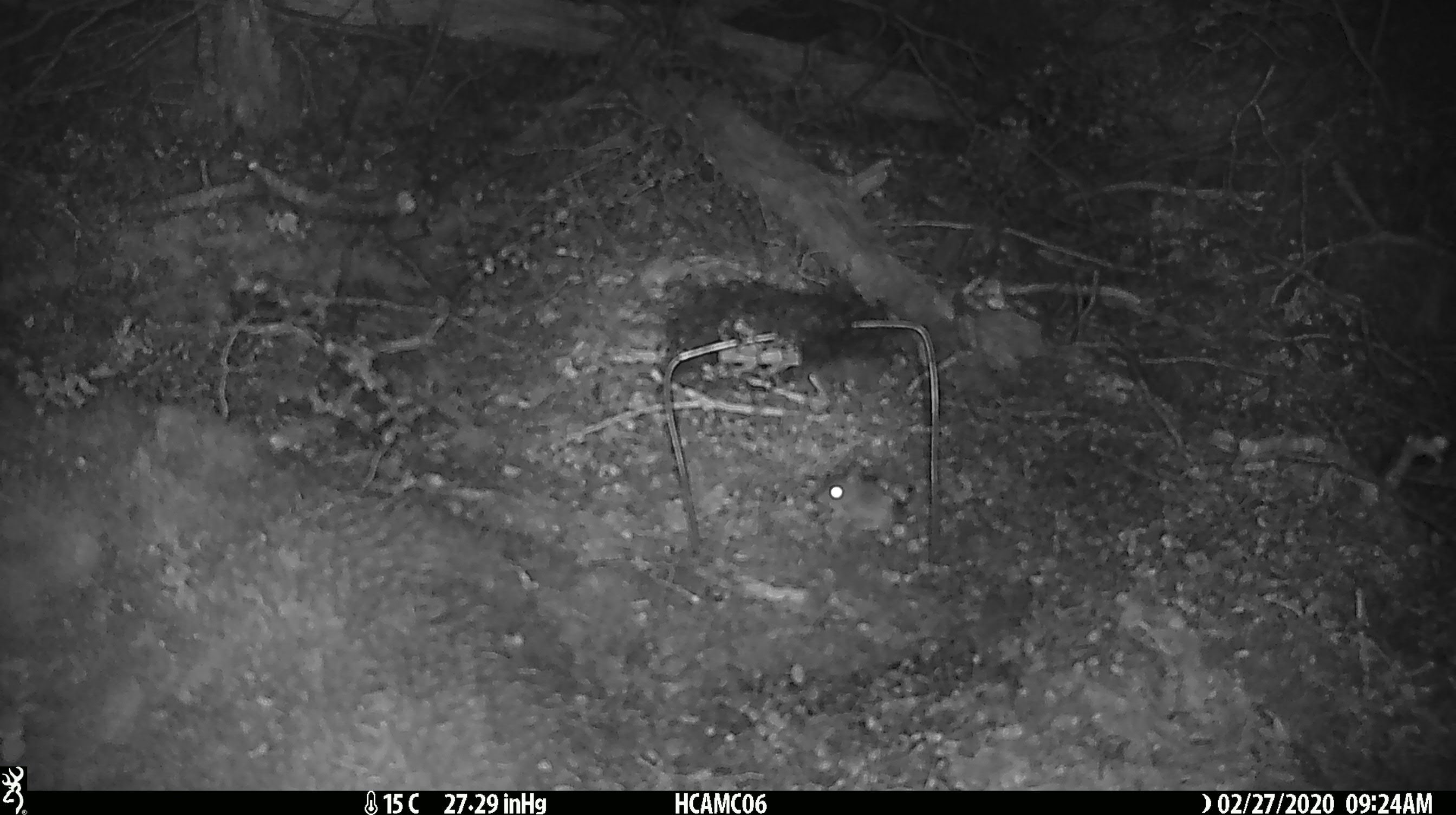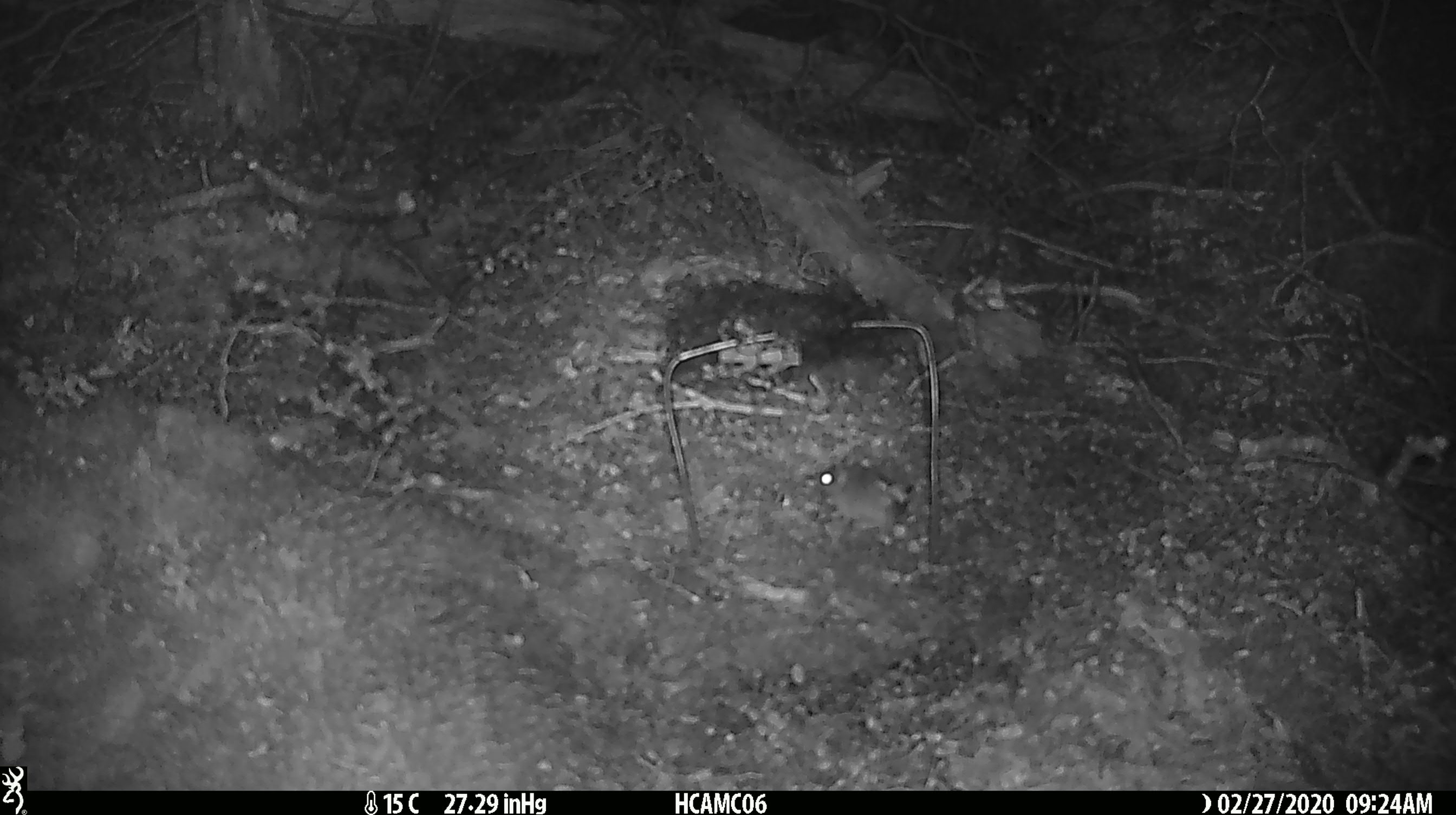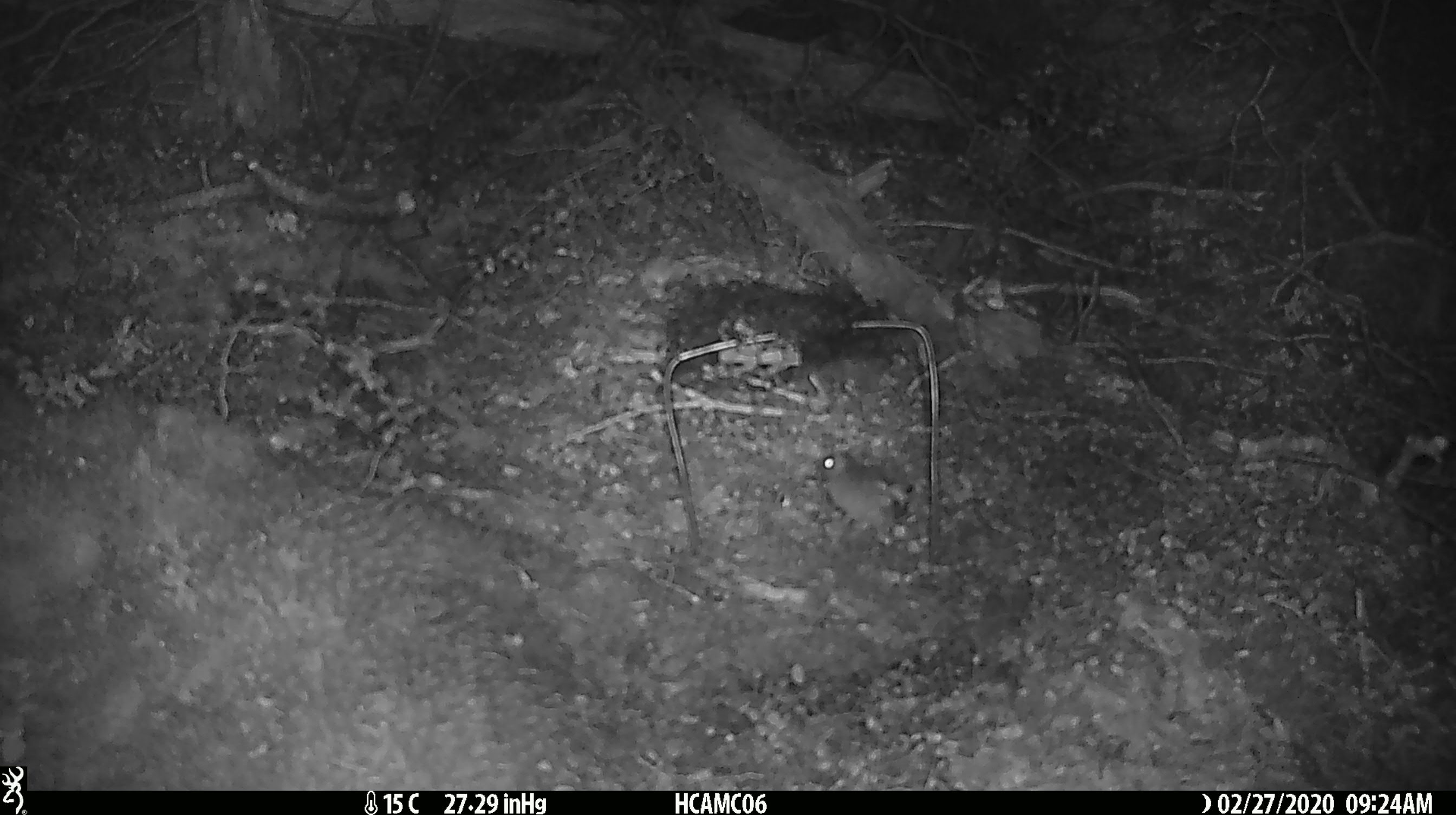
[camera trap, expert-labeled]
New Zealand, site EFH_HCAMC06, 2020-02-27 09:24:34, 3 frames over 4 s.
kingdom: Animalia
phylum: Chordata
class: Mammalia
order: Rodentia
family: Muridae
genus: Mus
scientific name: Mus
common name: mouse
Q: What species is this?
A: Mouse (Mus).